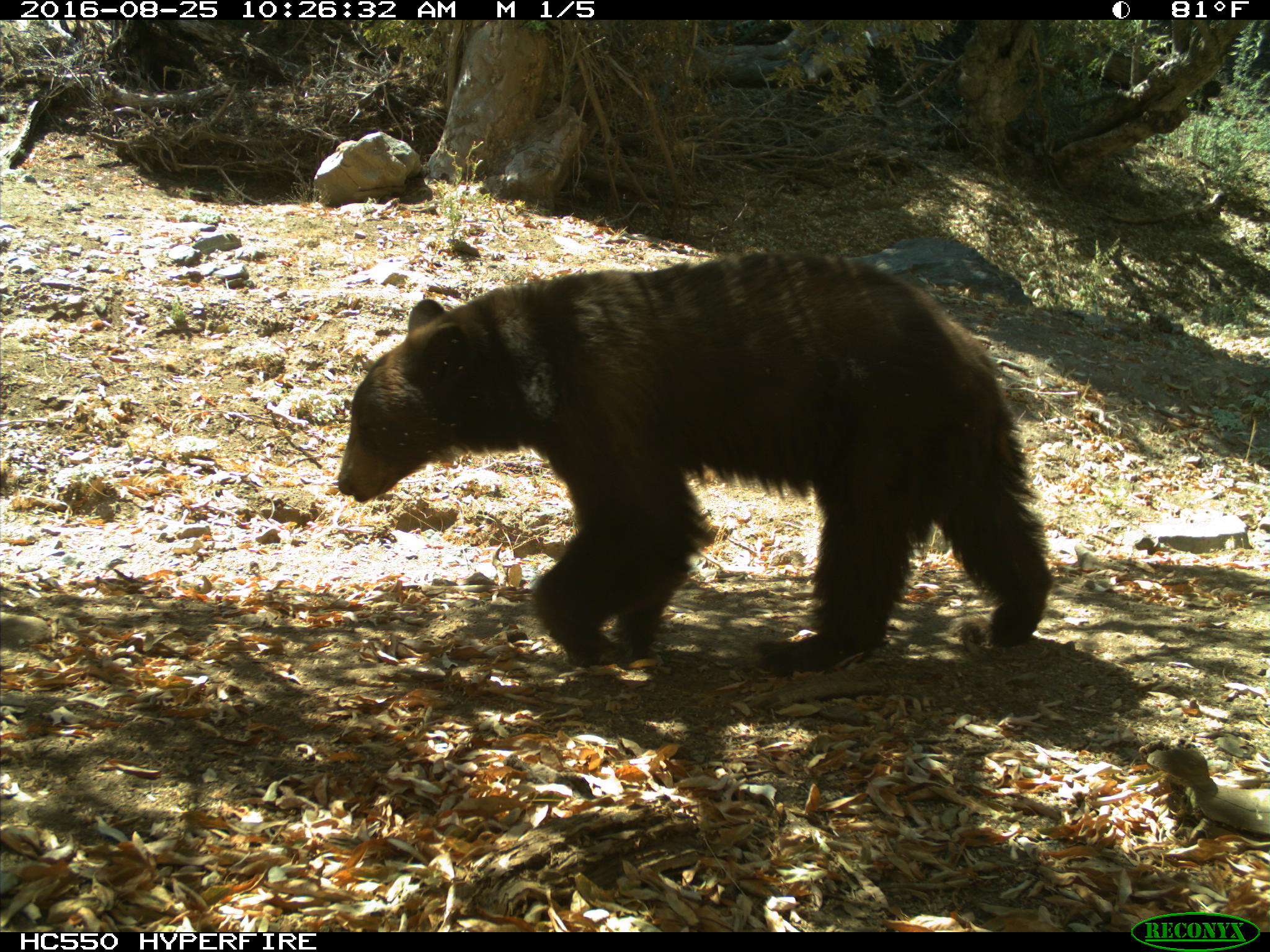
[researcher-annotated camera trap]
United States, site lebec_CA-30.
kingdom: Animalia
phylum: Chordata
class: Mammalia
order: Carnivora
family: Ursidae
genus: Ursus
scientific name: Ursus americanus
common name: american black bear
Ursus americanus (american black bear).